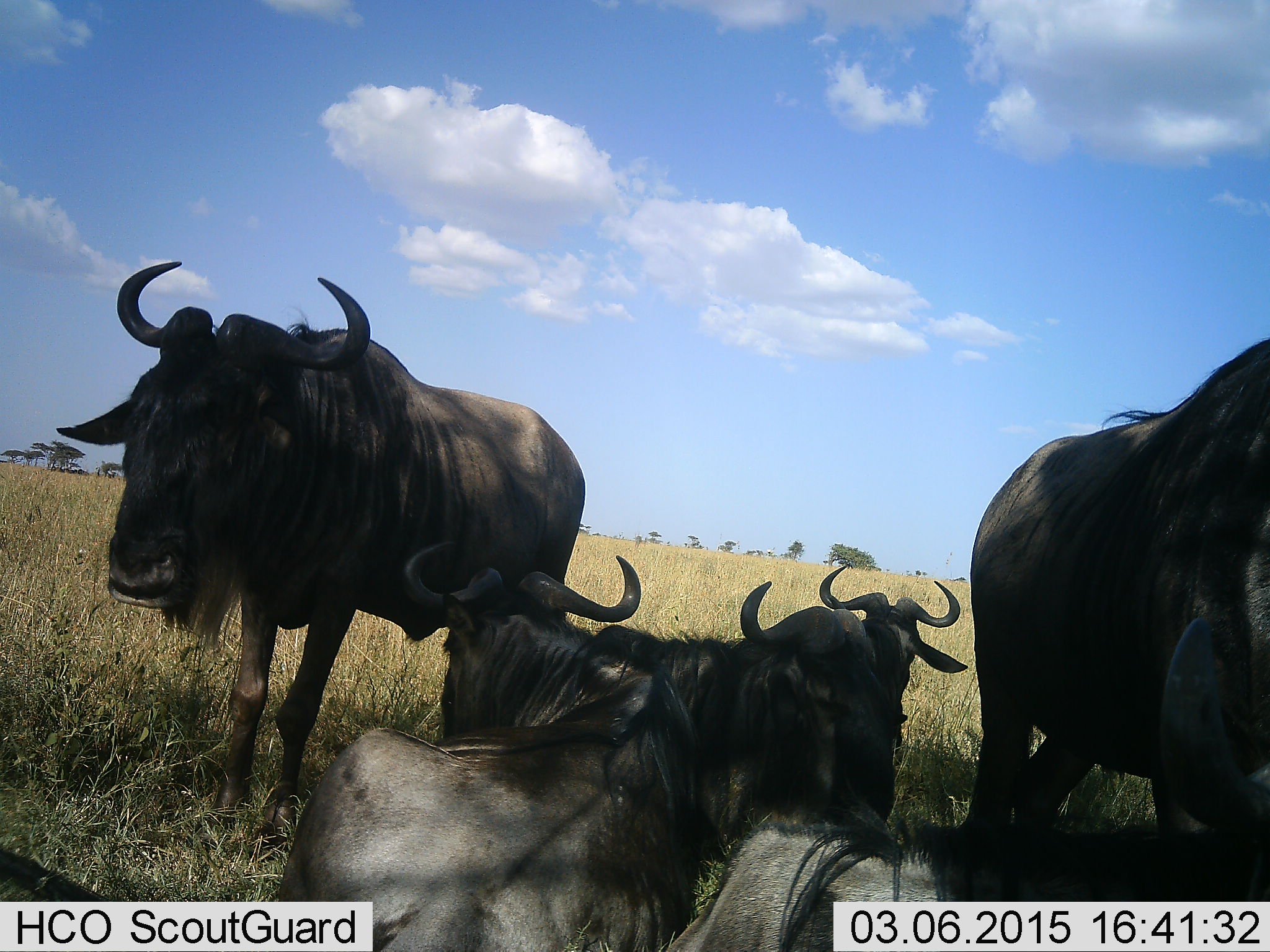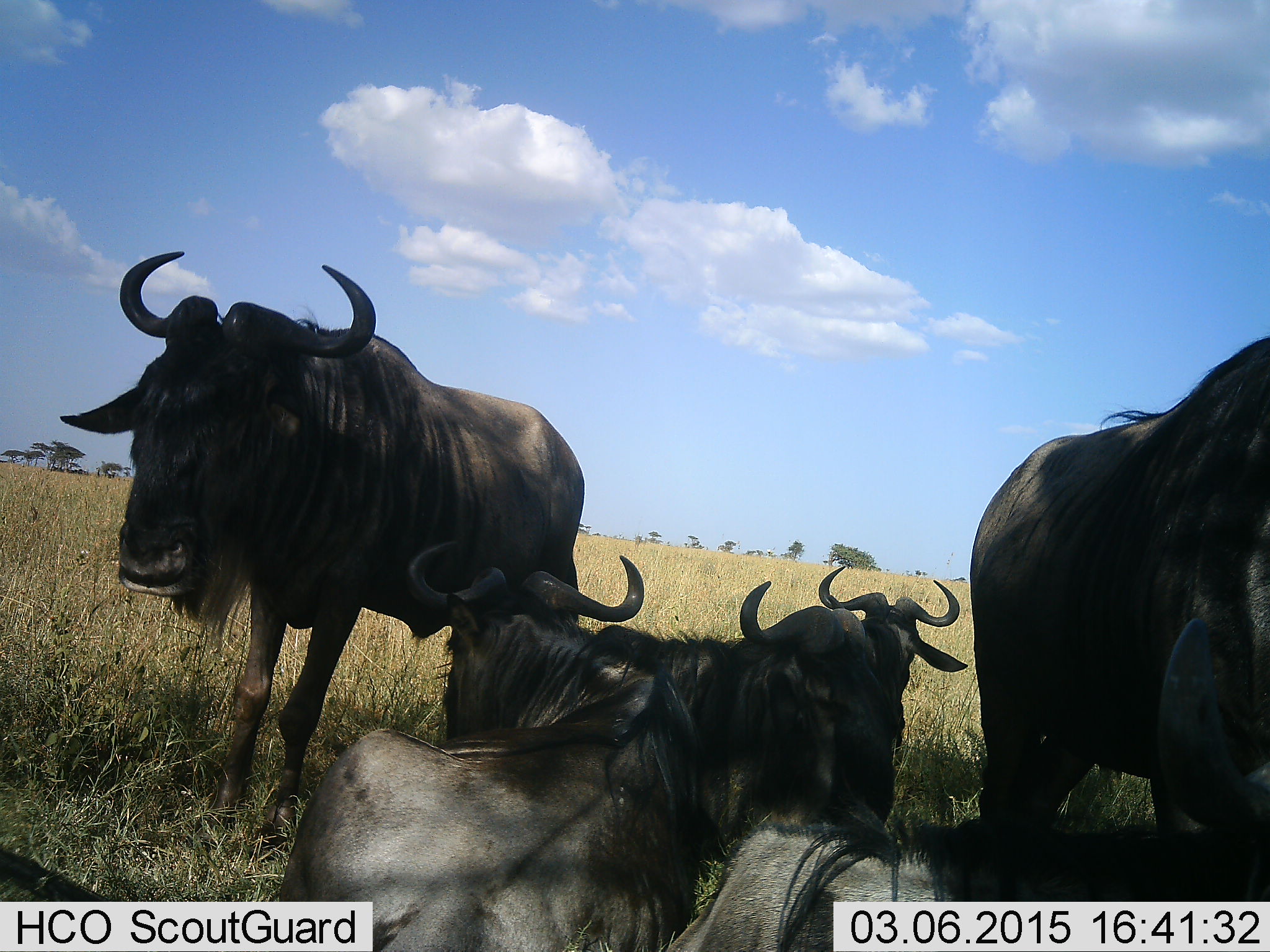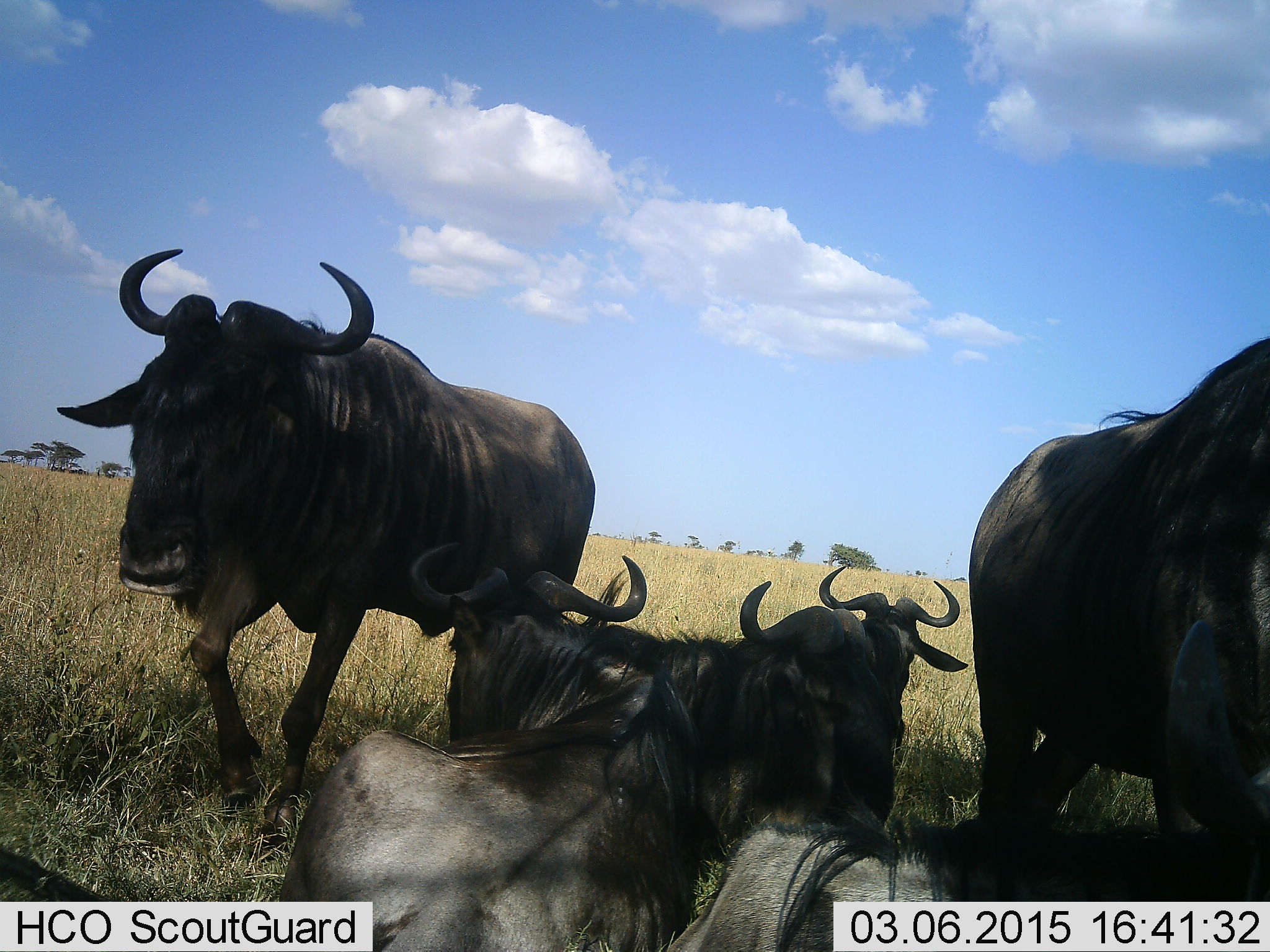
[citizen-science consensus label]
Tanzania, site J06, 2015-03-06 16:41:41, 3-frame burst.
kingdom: Animalia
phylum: Chordata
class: Mammalia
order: Artiodactyla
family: Bovidae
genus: Connochaetes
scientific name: Connochaetes taurinus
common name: blue wildebeest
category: wildebeest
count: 5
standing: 100%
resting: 100%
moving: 0%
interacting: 10%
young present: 0%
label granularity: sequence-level